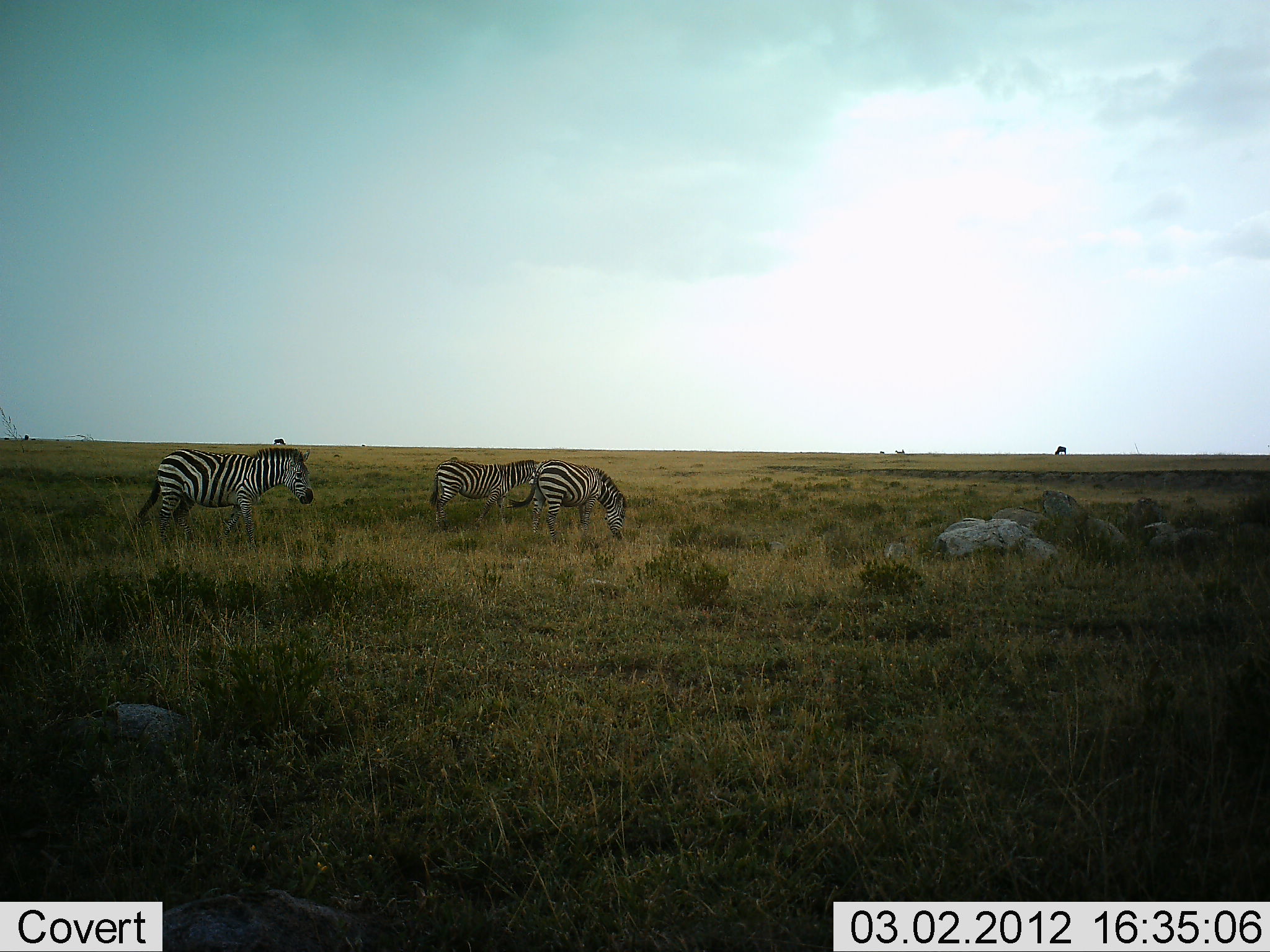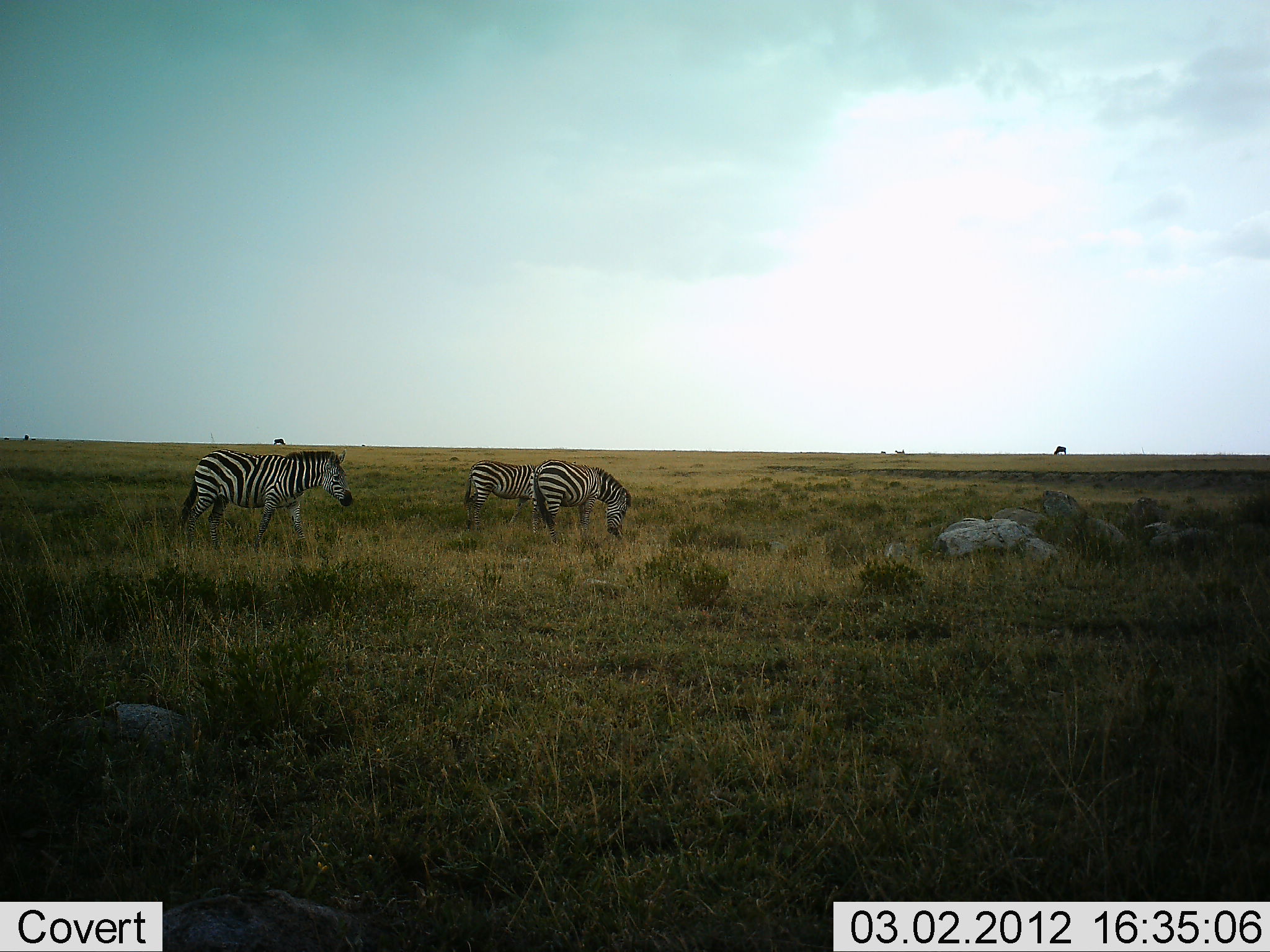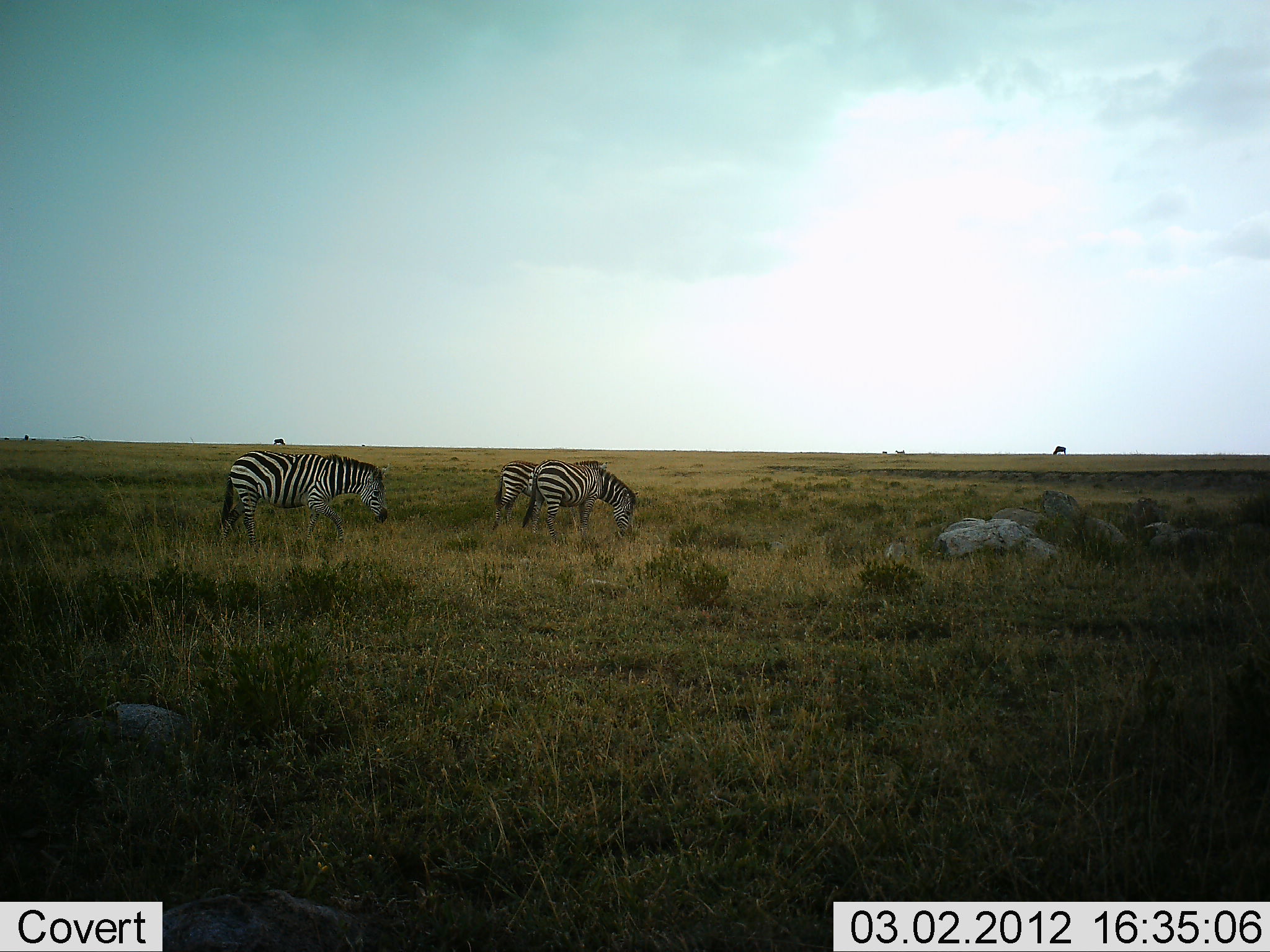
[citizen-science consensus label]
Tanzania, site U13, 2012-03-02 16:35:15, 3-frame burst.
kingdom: Animalia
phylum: Chordata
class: Mammalia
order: Perissodactyla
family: Equidae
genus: Equus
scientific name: Equus quagga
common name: plains zebra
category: zebra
Zebra (plains zebra) (Equus quagga), count 3. Behavior (volunteer vote fractions): standing 23%, resting 0%, moving 67%, interacting 3%. Young present (vote fraction): 0%. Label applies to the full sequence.